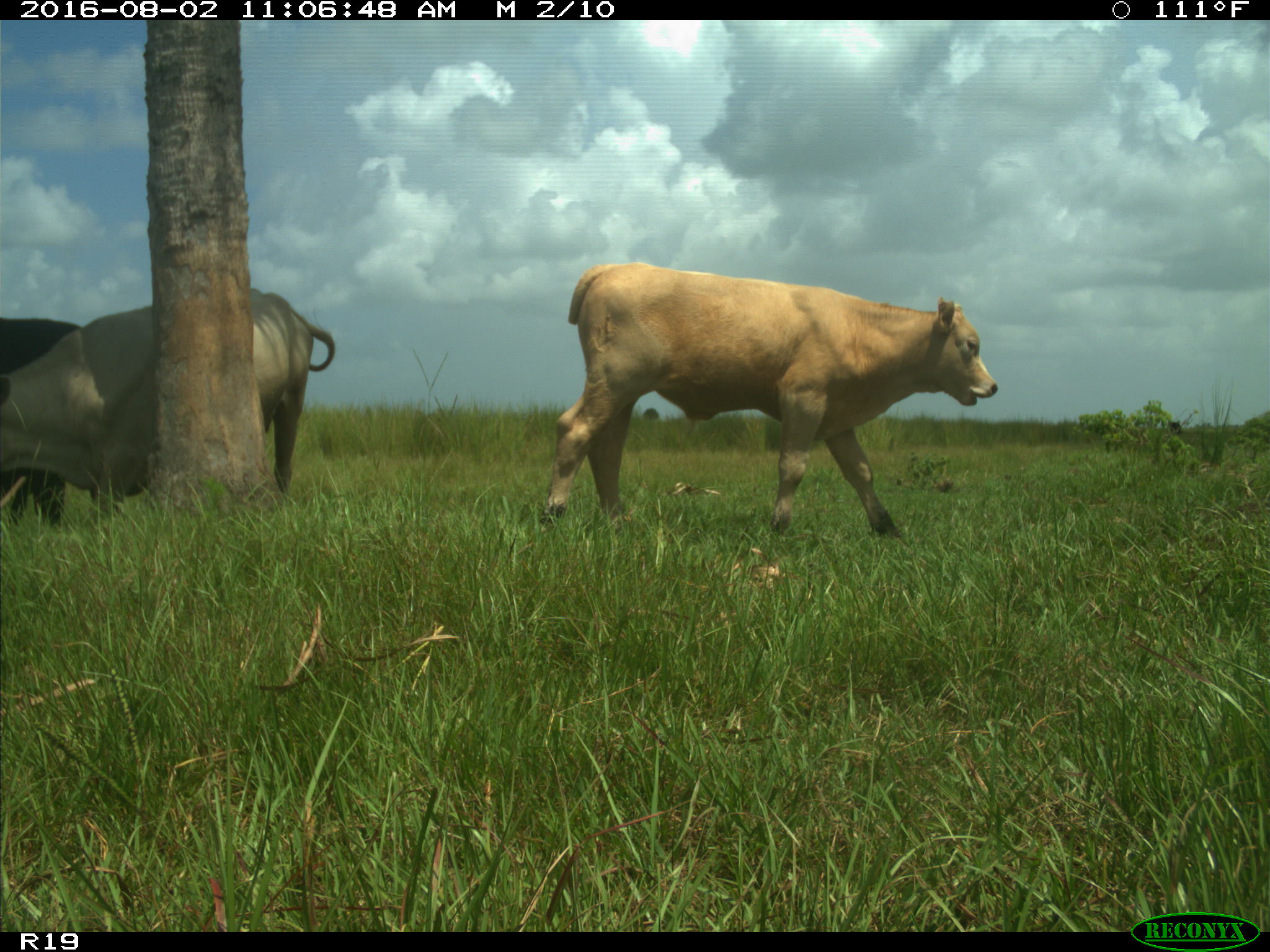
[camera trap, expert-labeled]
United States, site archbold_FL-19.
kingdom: Animalia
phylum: Chordata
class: Mammalia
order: Artiodactyla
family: Bovidae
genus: Bos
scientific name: Bos taurus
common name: domestic cow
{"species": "Bos taurus (domestic cow)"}